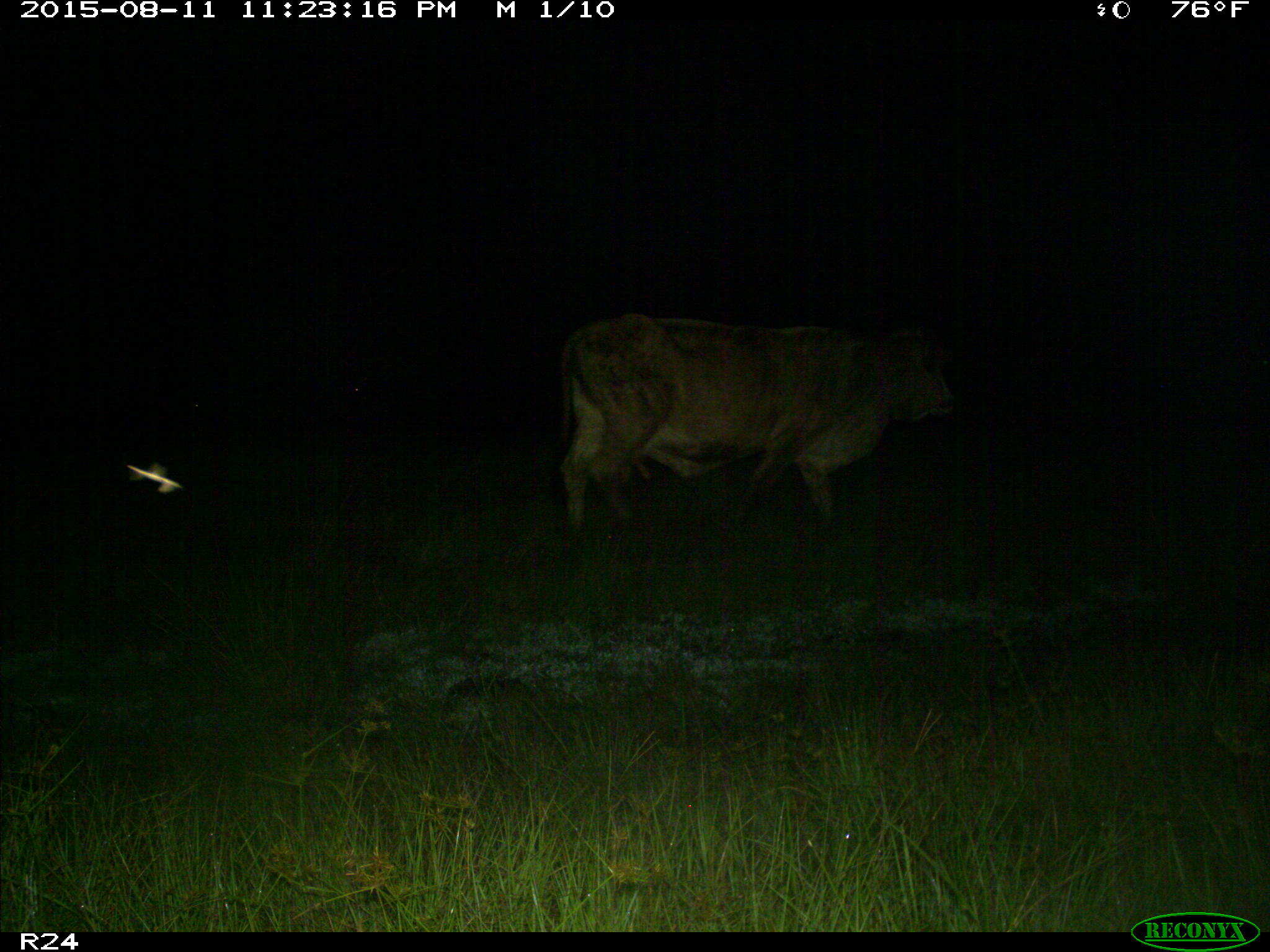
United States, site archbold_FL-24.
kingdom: Animalia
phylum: Chordata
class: Mammalia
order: Artiodactyla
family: Bovidae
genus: Bos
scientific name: Bos taurus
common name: domestic cow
Bos taurus (domestic cow).